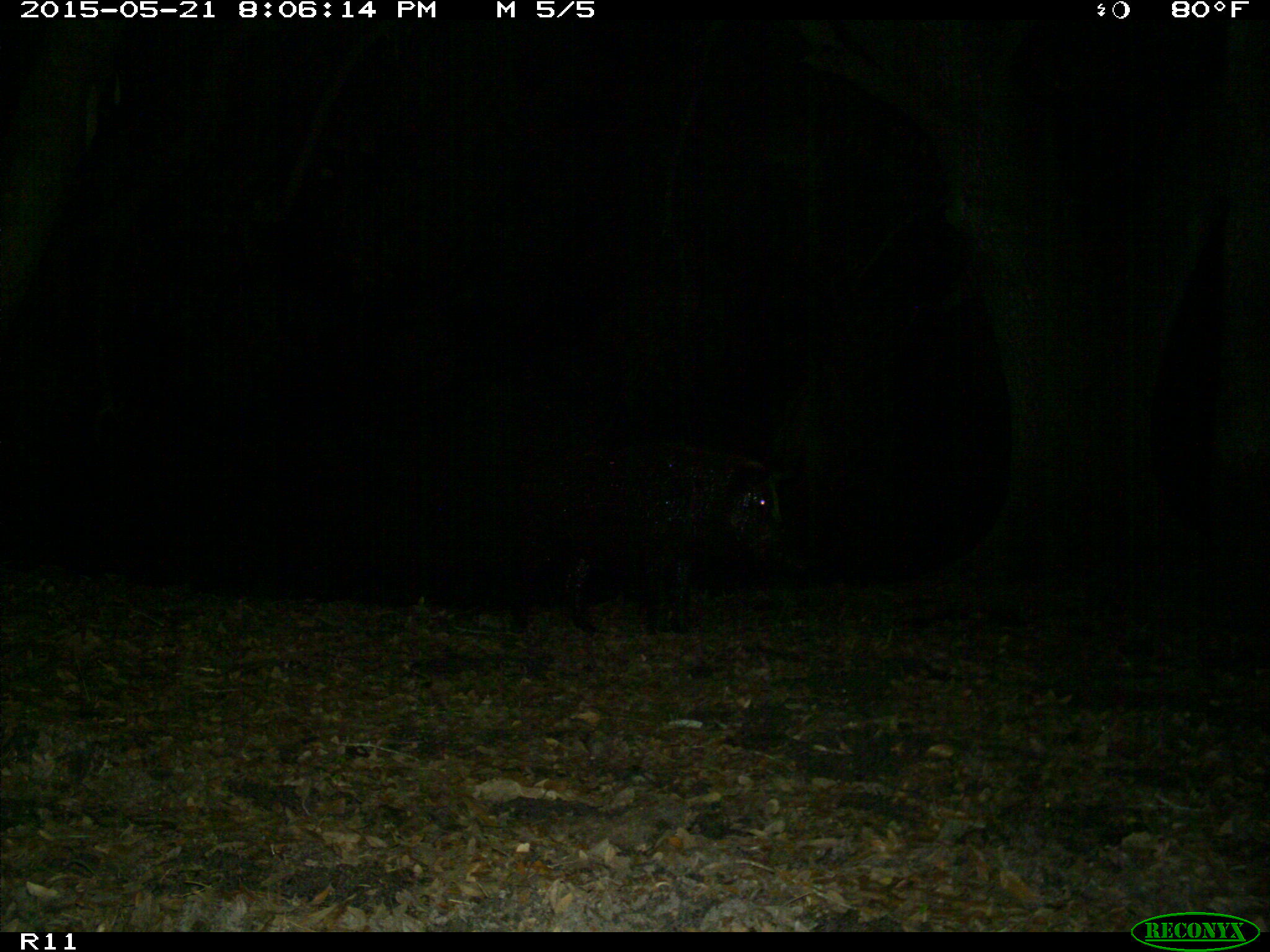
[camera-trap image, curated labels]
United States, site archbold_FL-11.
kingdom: Animalia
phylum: Chordata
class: Mammalia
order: Artiodactyla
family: Suidae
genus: Sus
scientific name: Sus scrofa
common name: wild boar